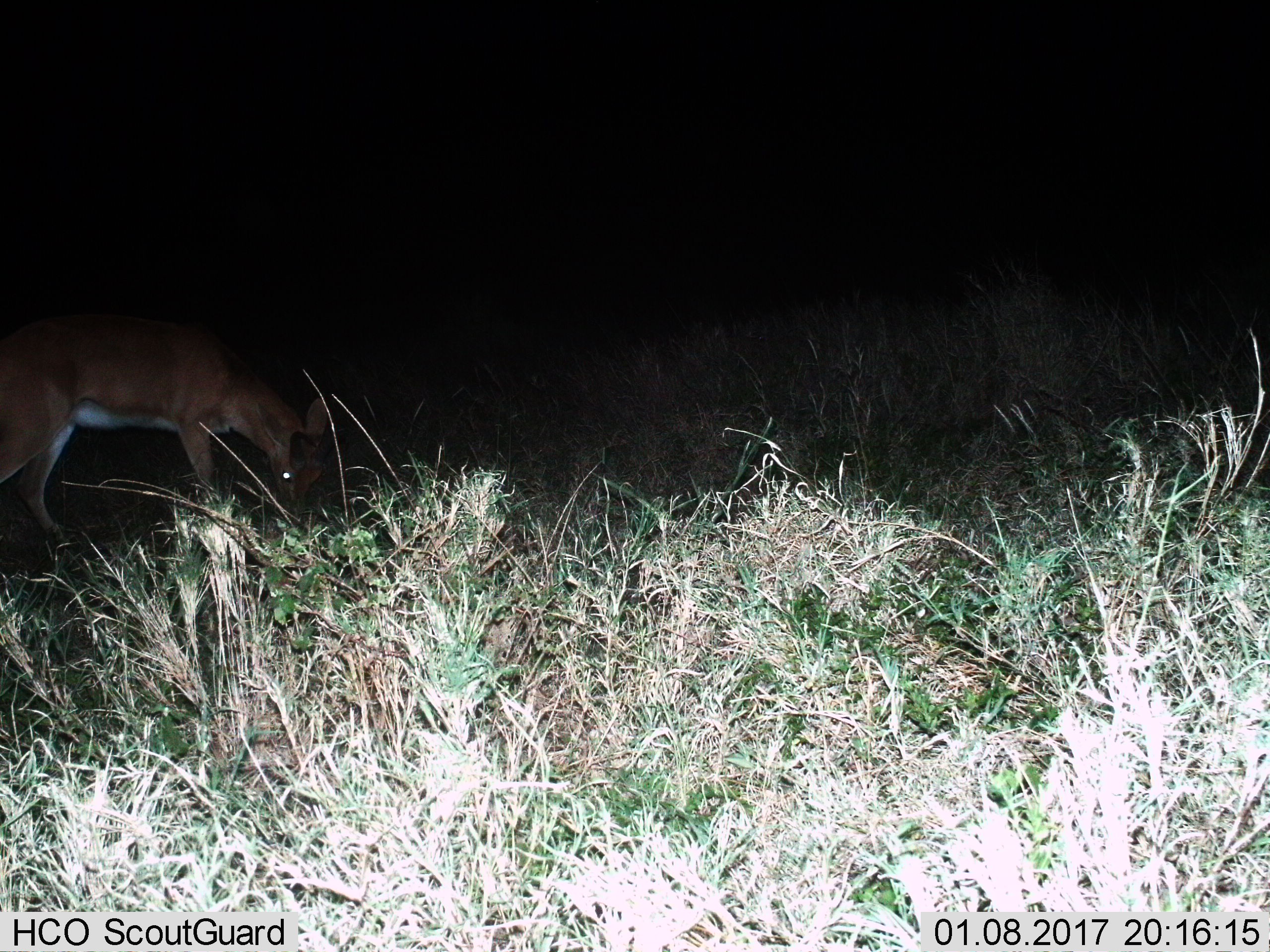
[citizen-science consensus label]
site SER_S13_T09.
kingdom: Animalia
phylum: Chordata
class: Mammalia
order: Artiodactyla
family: Bovidae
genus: Redunca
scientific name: Redunca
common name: reedbuck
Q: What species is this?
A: Reedbuck (Redunca).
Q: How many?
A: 1.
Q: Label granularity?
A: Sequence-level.